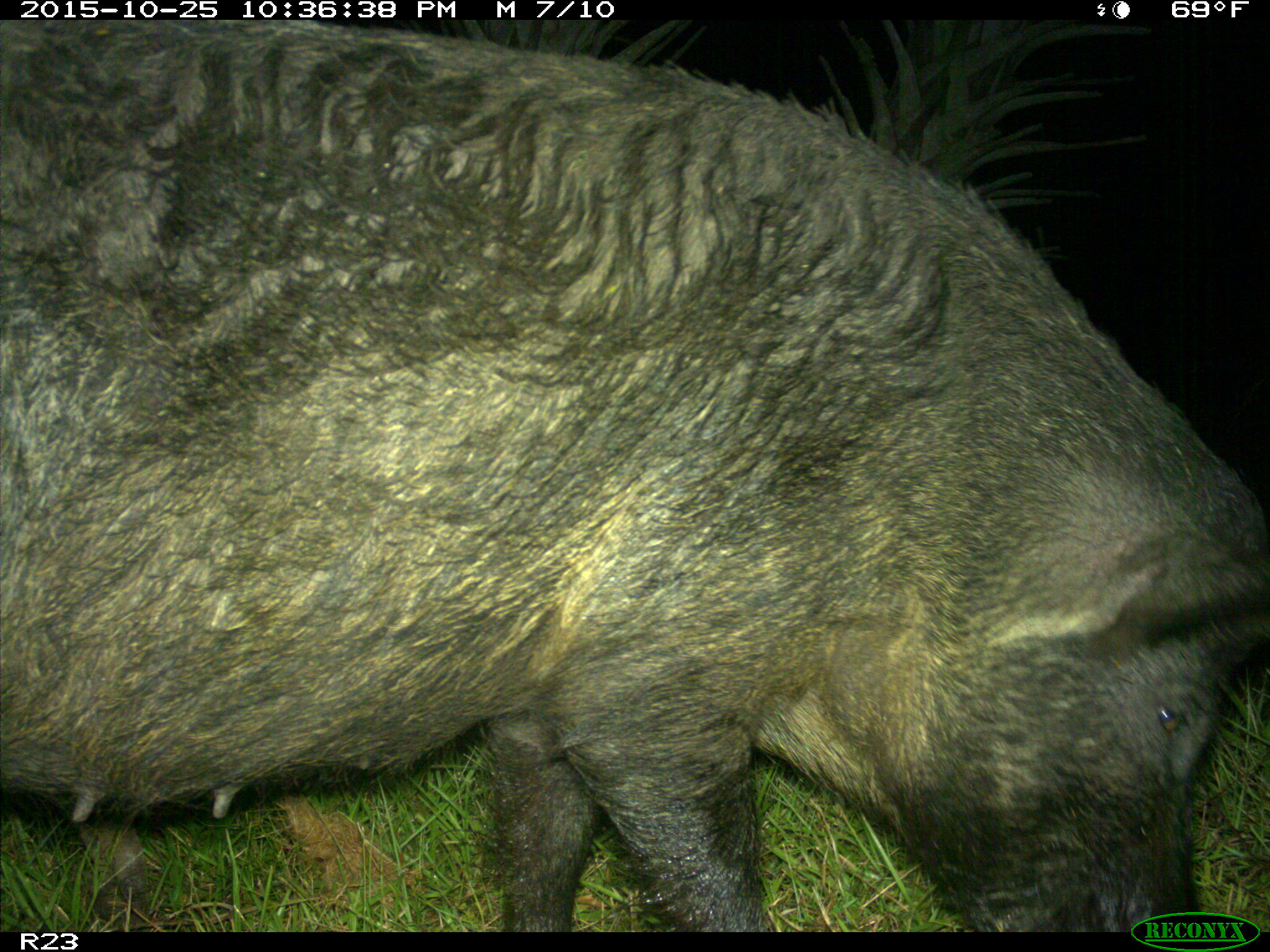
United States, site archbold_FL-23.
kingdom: Animalia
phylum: Chordata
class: Mammalia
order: Artiodactyla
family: Suidae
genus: Sus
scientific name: Sus scrofa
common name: wild boar